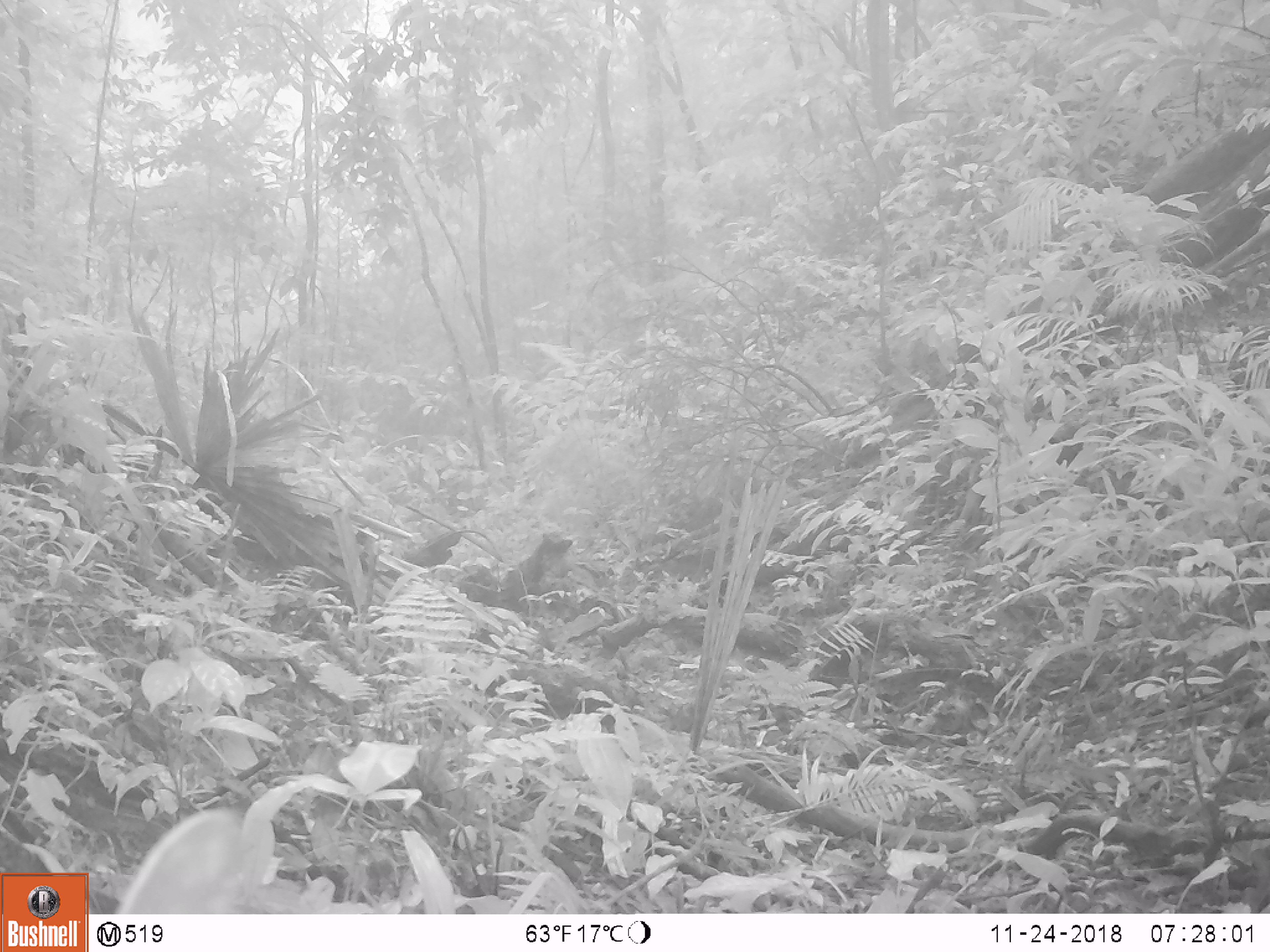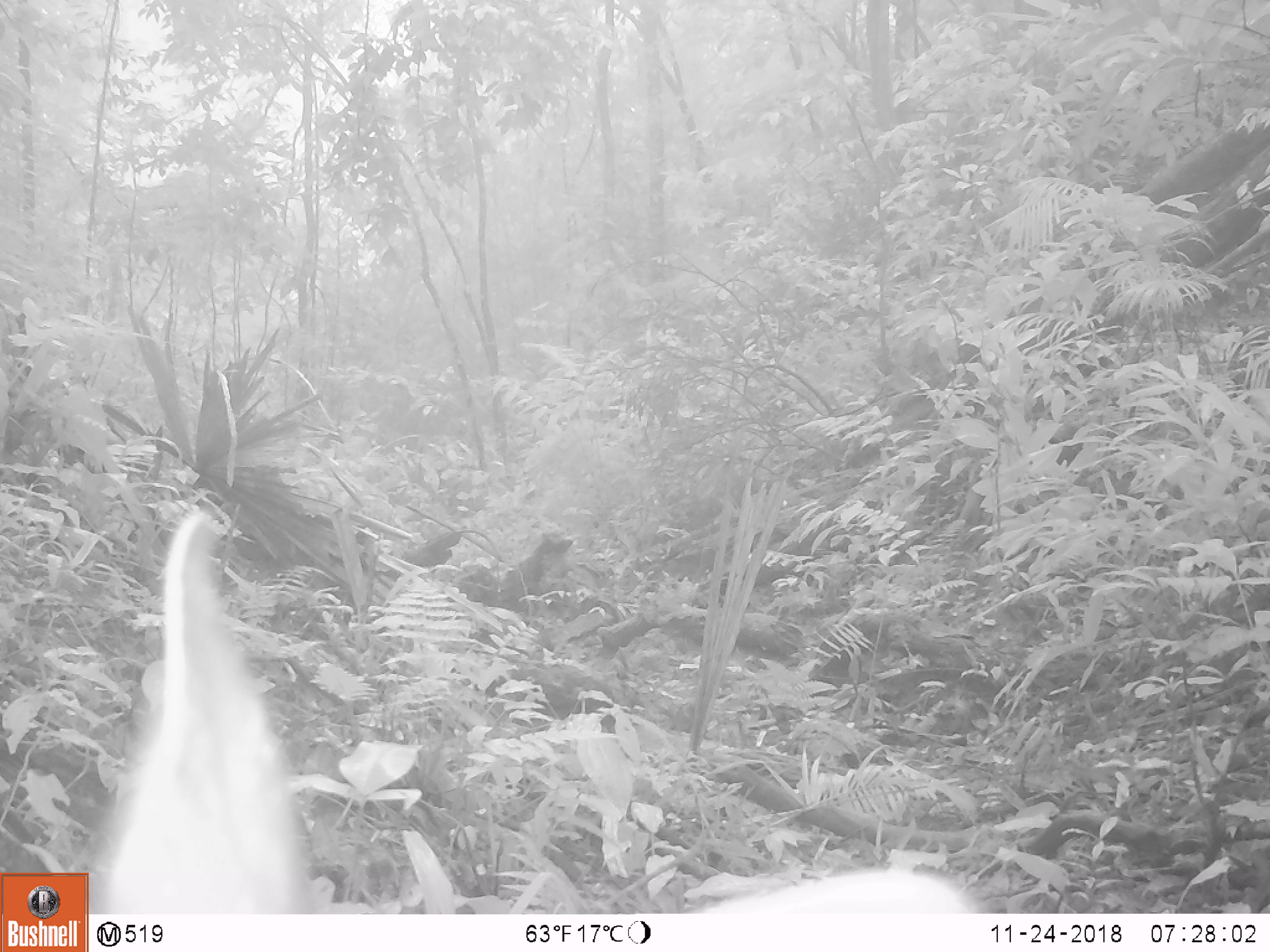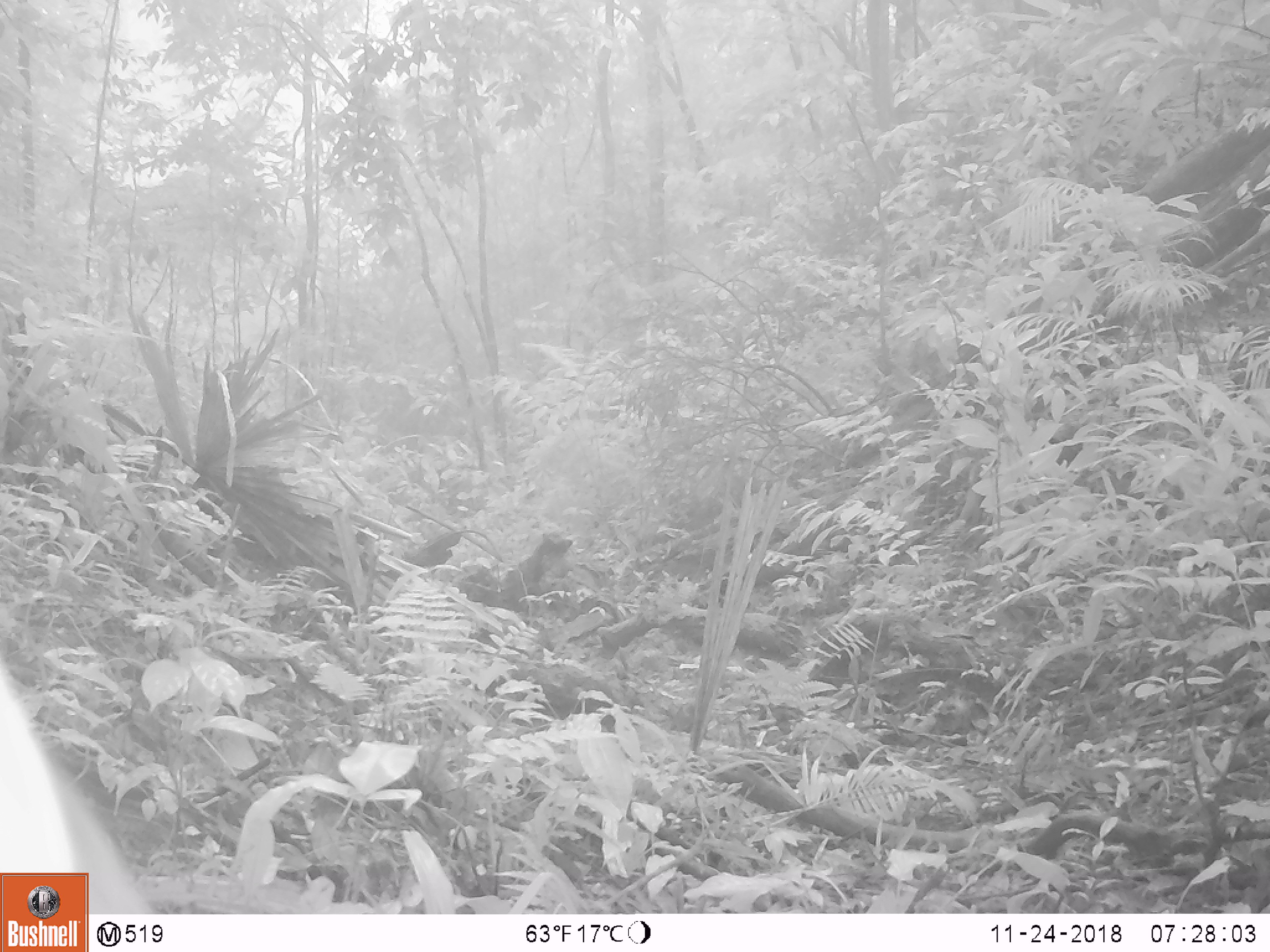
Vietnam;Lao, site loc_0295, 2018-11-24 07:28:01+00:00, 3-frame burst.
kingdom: Animalia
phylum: Chordata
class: Mammalia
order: Artiodactyla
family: Cervidae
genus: Muntiacus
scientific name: Muntiacus vuquangensis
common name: large-antlered muntjac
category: large antlered muntjac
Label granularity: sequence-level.